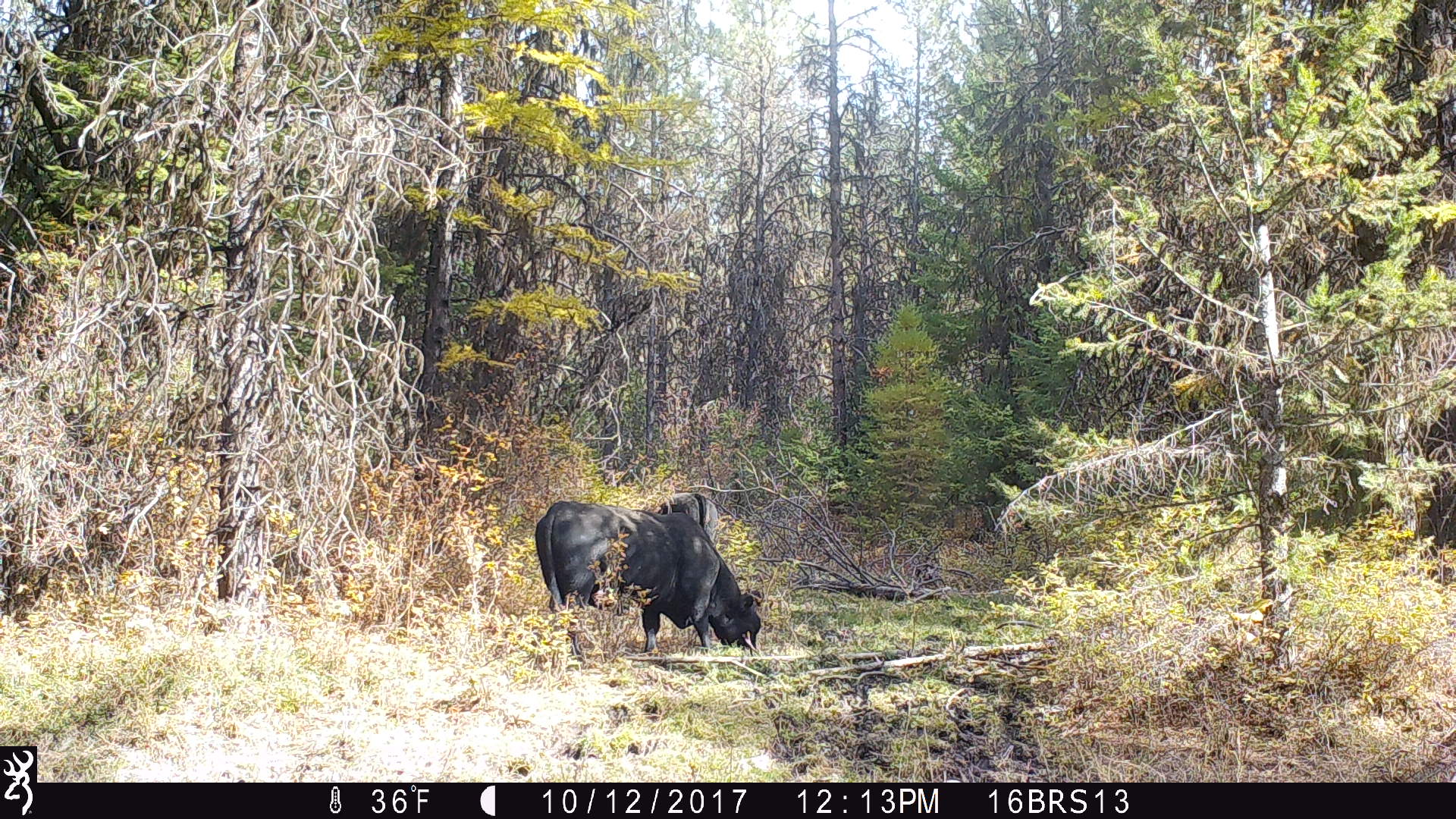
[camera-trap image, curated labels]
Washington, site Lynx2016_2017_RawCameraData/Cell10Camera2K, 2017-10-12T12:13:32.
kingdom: Animalia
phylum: Chordata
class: Mammalia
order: Artiodactyla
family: Bovidae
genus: Bos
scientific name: Bos taurus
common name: domestic cattle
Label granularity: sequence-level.